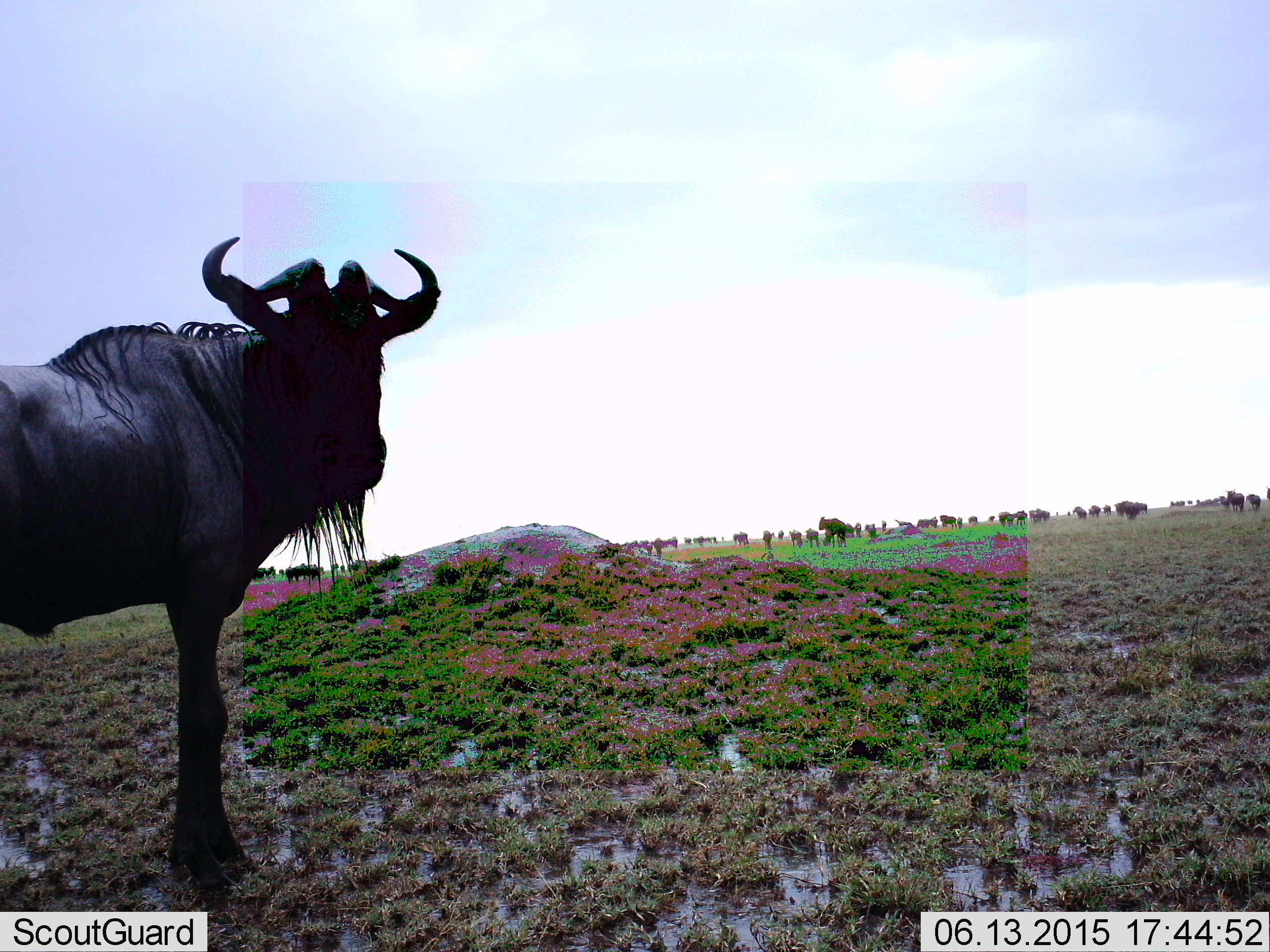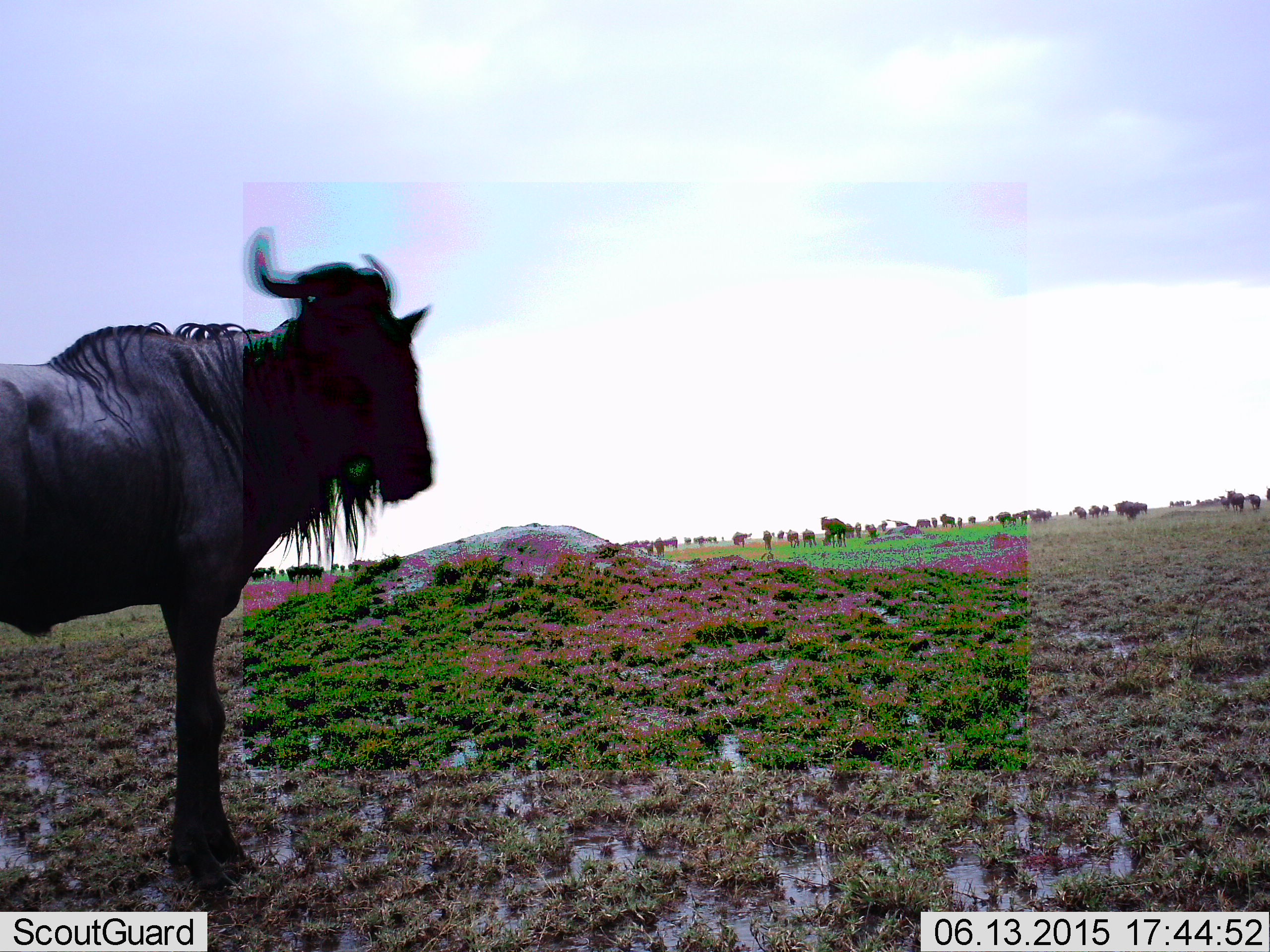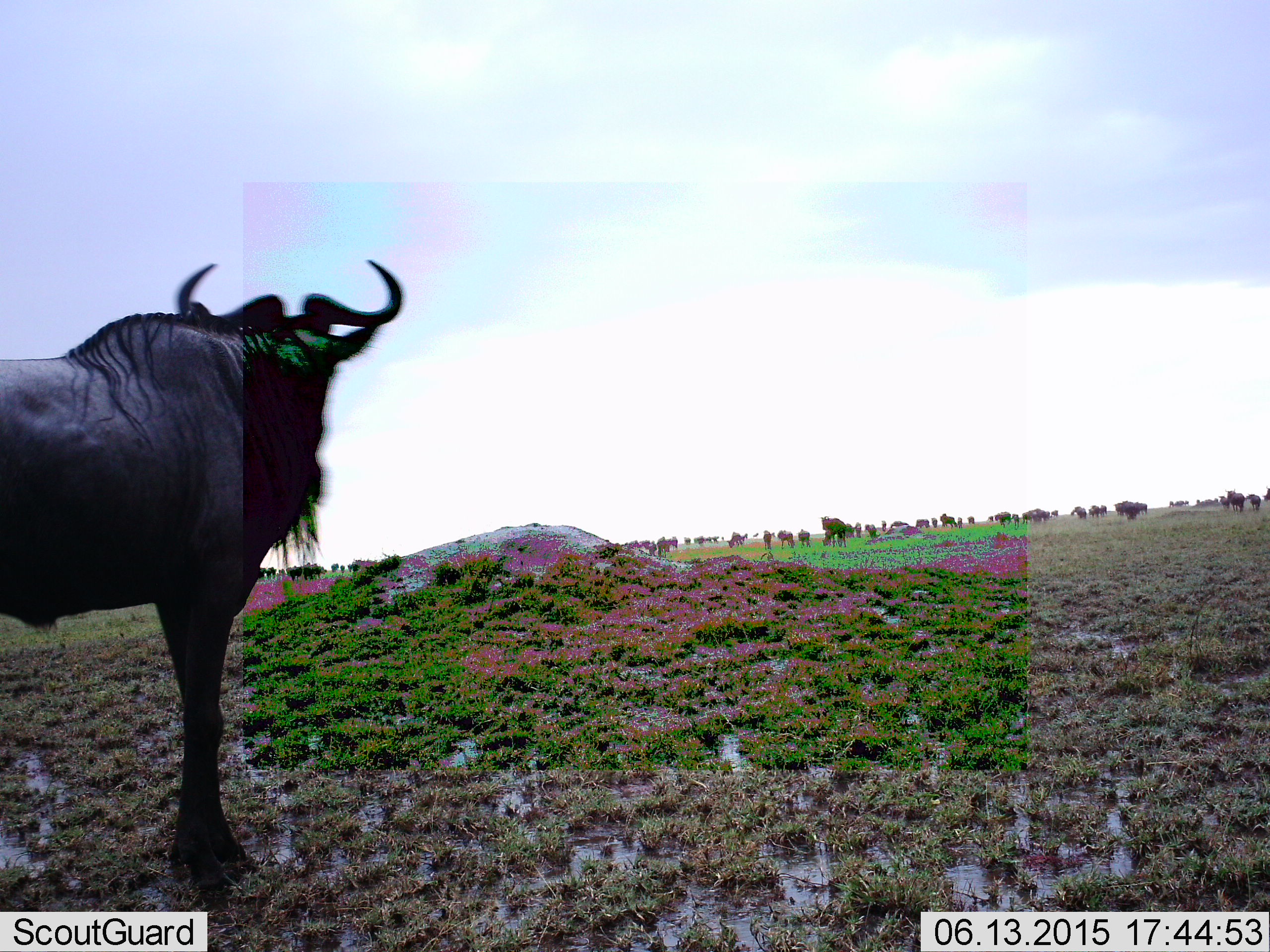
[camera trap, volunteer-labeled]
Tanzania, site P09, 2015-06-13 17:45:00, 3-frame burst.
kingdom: Animalia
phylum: Chordata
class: Mammalia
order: Artiodactyla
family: Bovidae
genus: Connochaetes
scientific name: Connochaetes taurinus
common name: blue wildebeest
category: wildebeest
Wildebeest (blue wildebeest) (Connochaetes taurinus), count 11-50. Behavior (volunteer vote fractions): standing 100%, resting 10%, moving 60%, interacting 20%. Young present (vote fraction): 0%. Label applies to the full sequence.